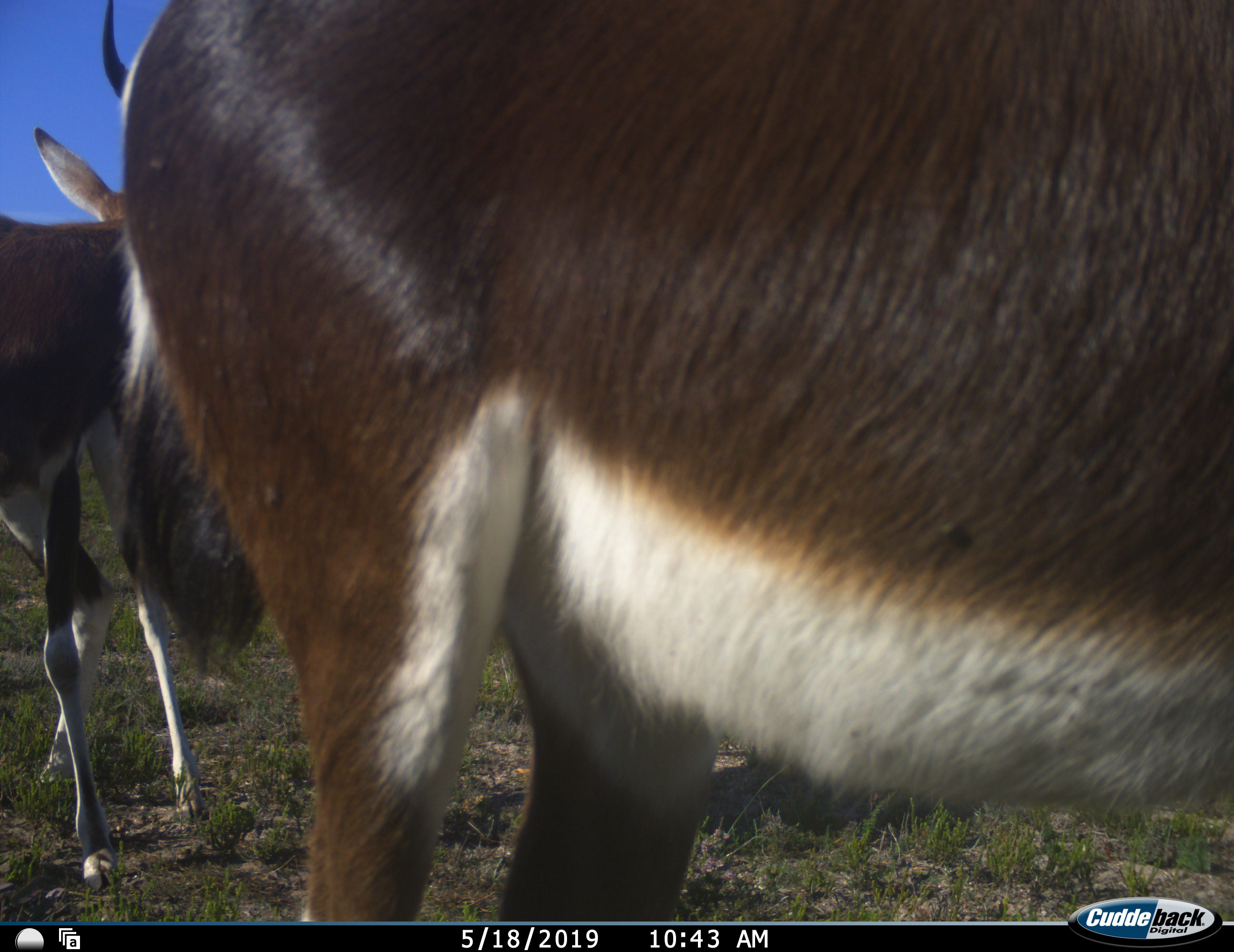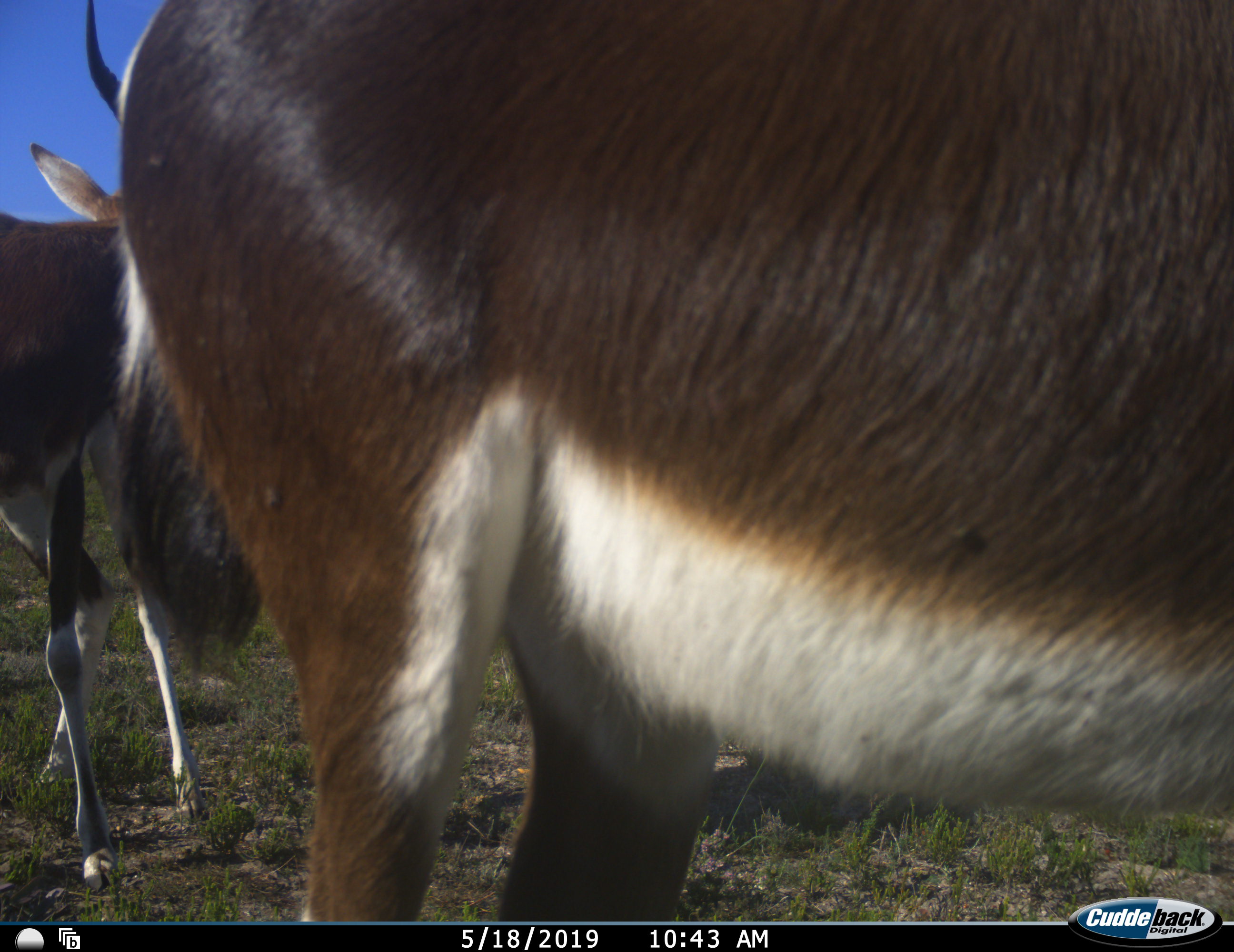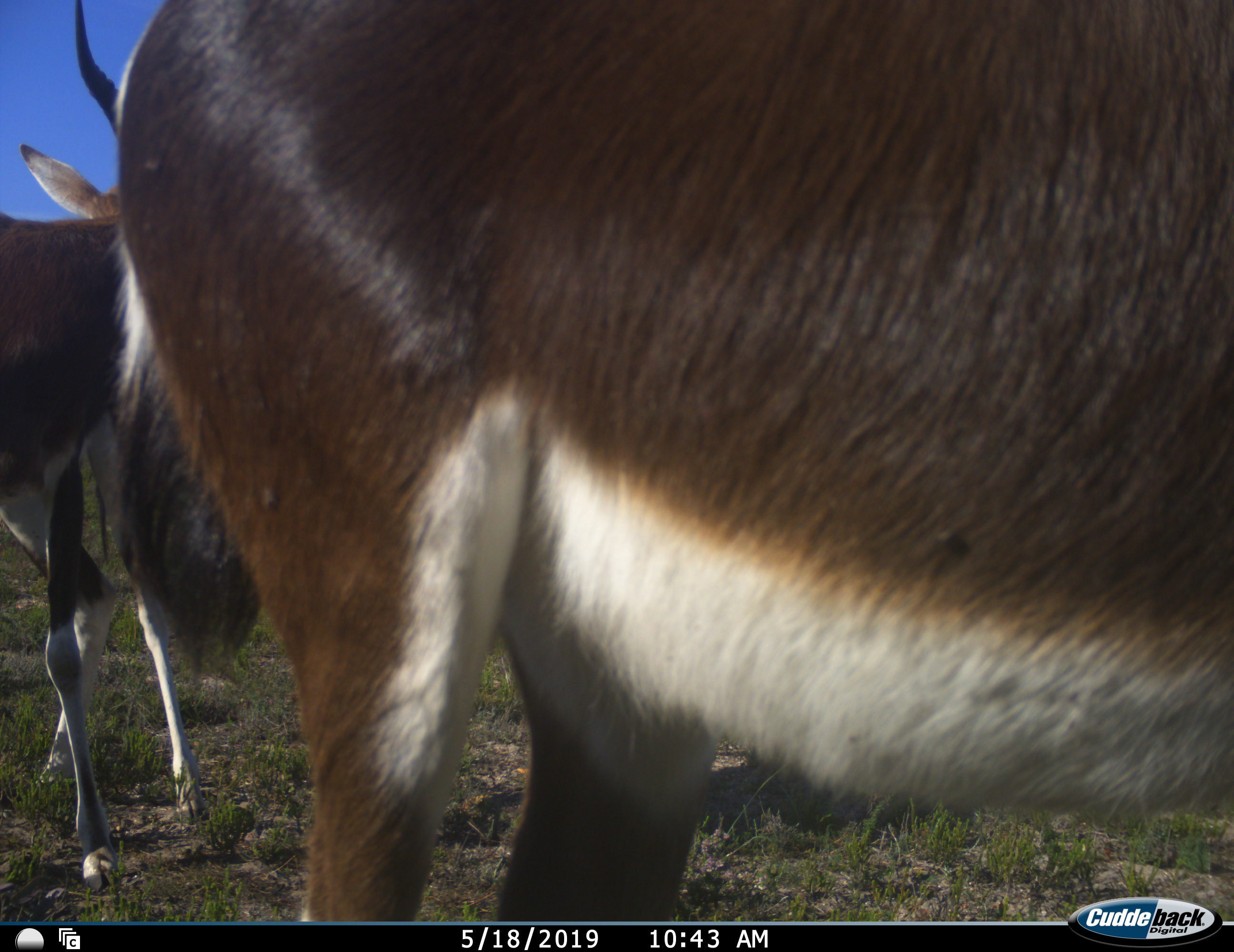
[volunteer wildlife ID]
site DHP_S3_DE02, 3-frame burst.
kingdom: Animalia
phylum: Chordata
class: Mammalia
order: Artiodactyla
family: Bovidae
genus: Damaliscus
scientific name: Damaliscus pygargus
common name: bontebok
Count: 2.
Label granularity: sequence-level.